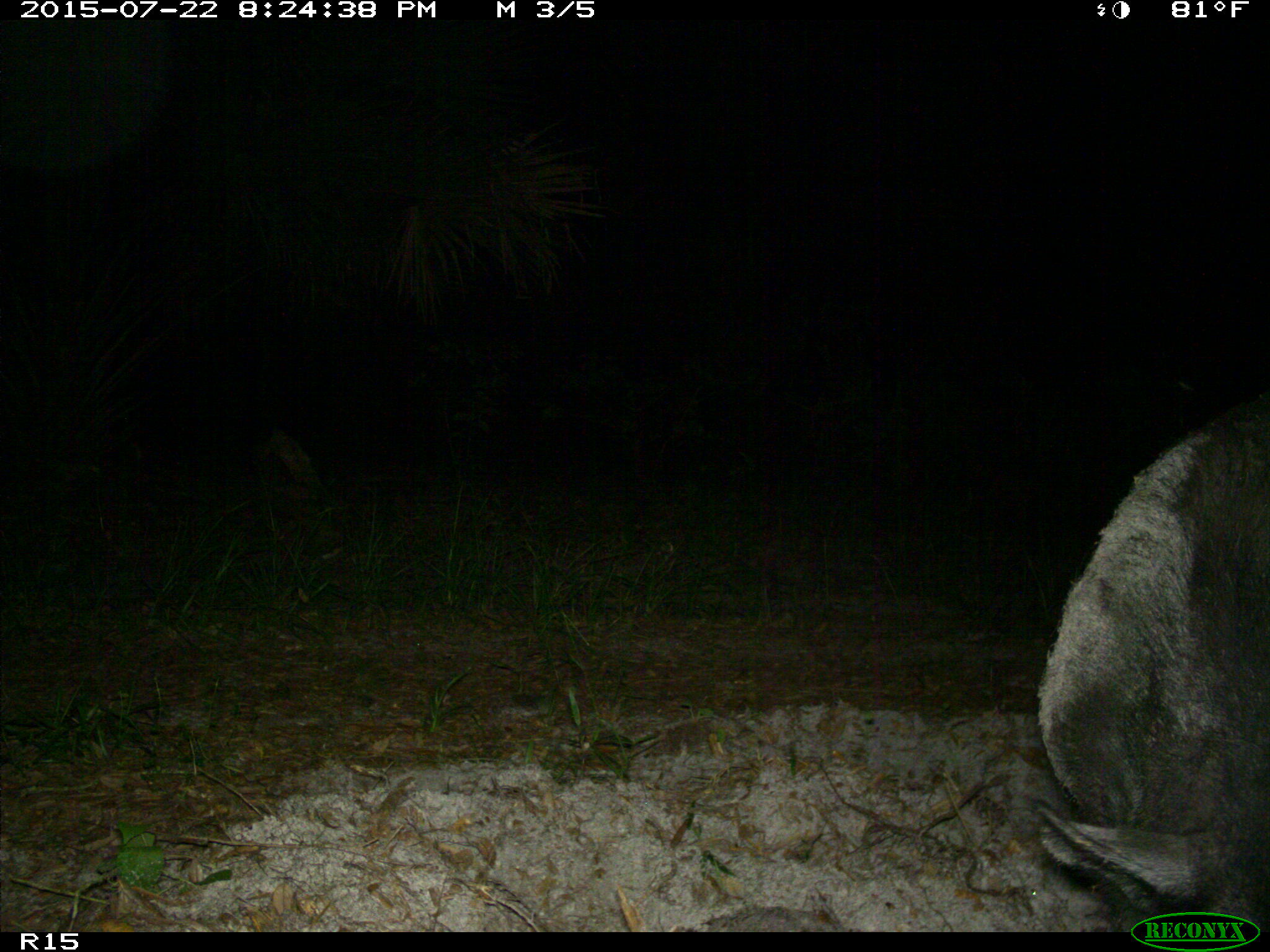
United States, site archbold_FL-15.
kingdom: Animalia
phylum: Chordata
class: Mammalia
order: Artiodactyla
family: Suidae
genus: Sus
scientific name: Sus scrofa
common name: wild boar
Sus scrofa (wild boar).